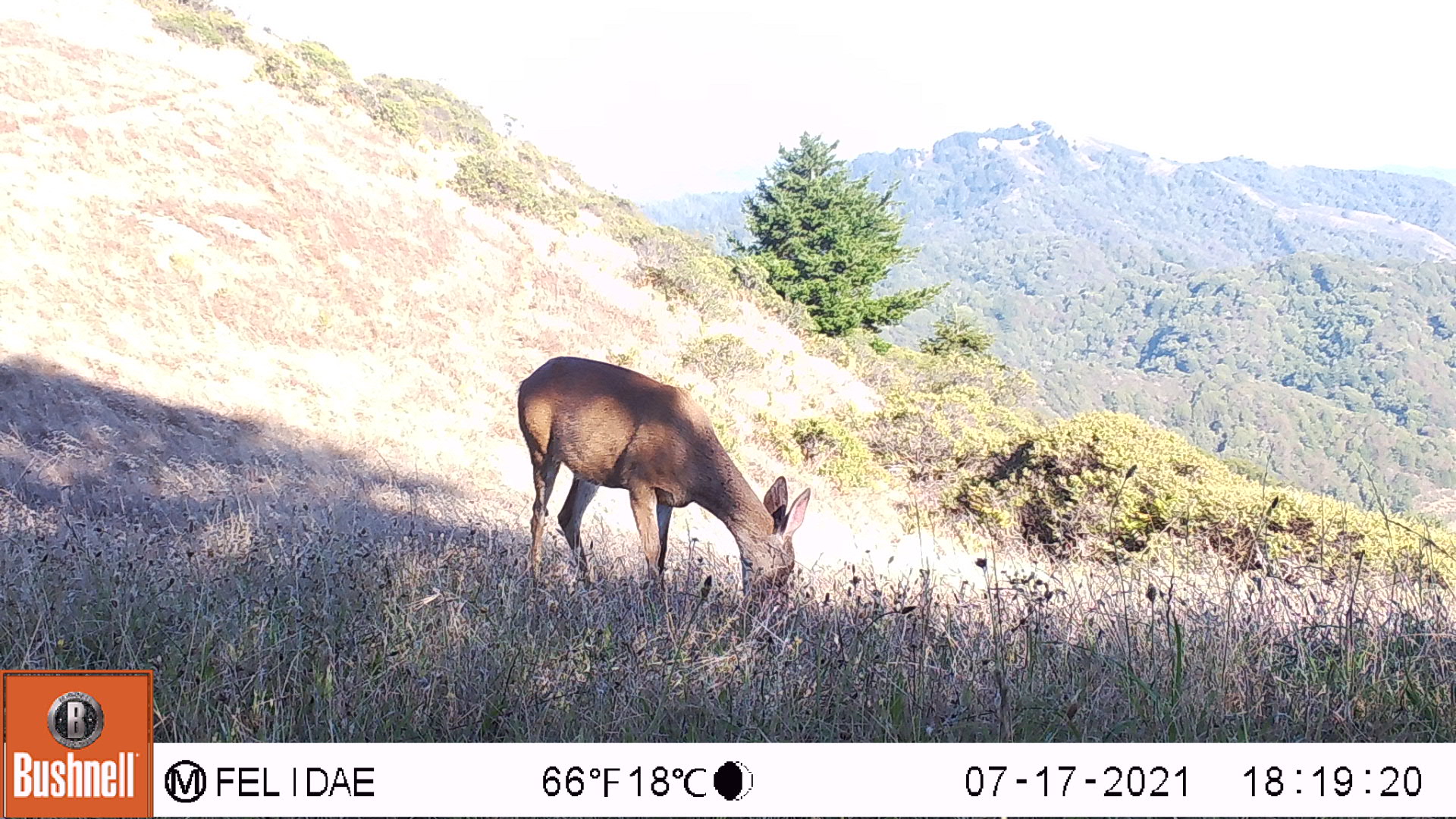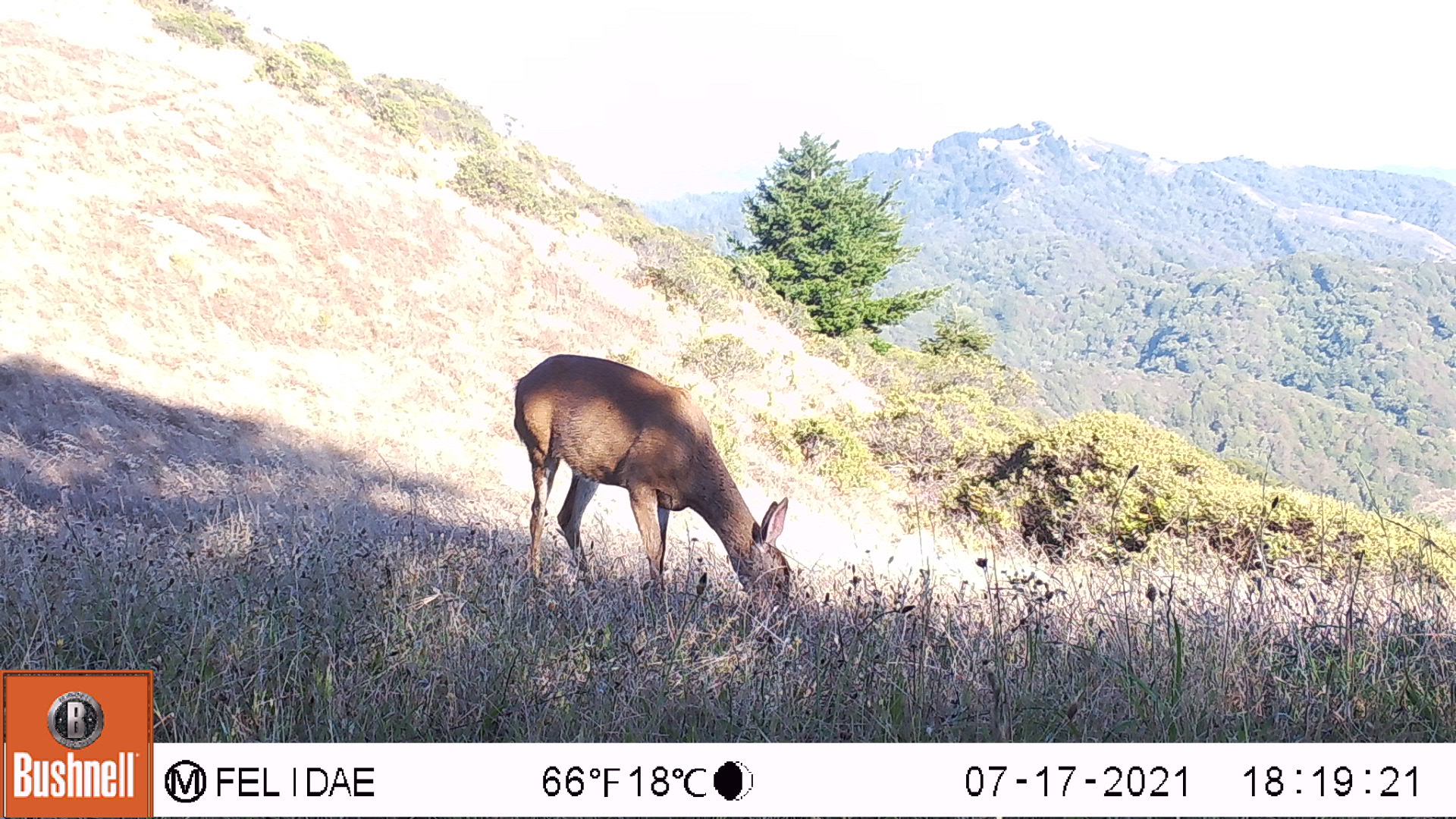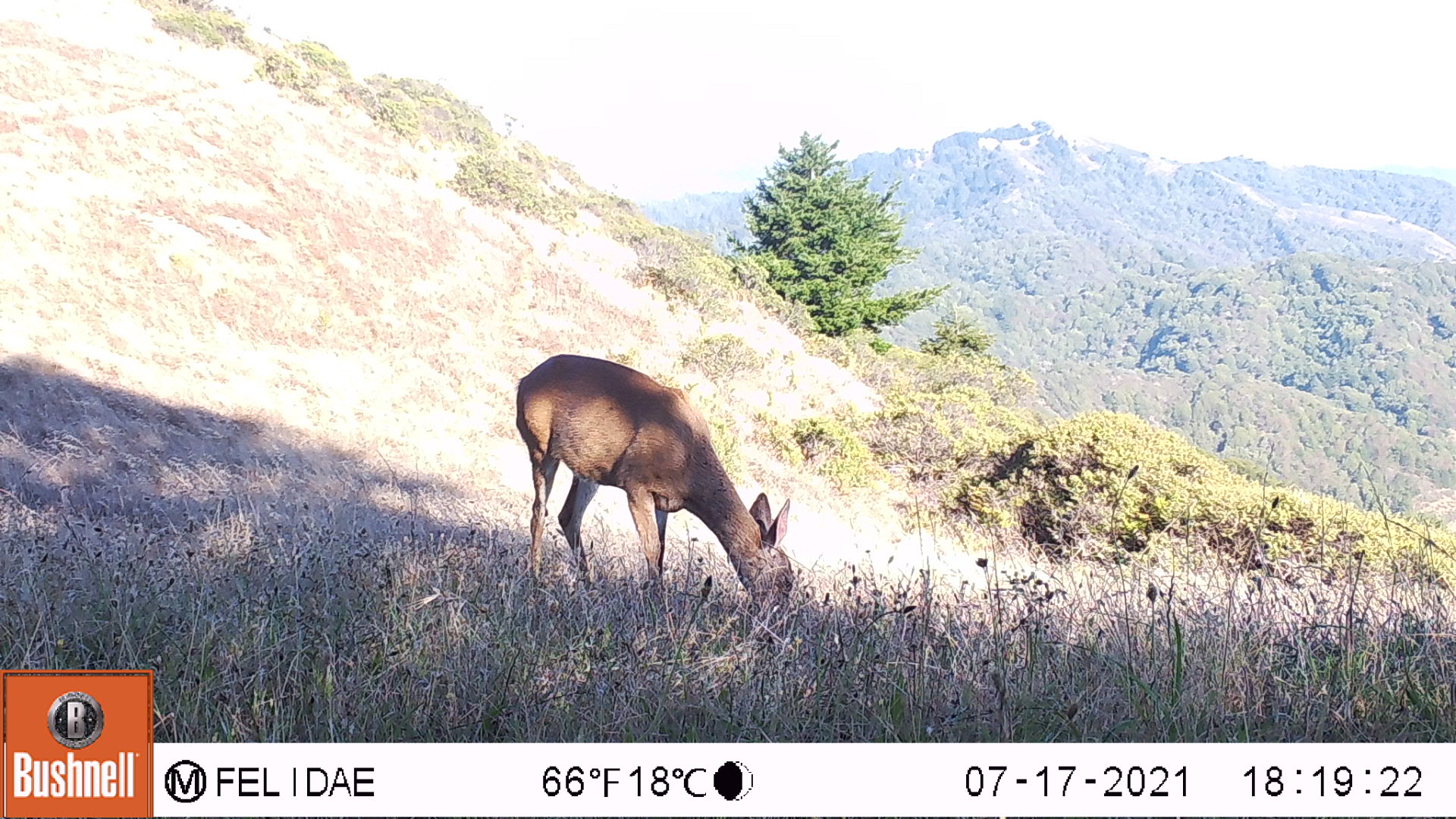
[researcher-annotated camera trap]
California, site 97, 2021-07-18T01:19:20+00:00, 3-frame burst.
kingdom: Animalia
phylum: Chordata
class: Mammalia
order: Artiodactyla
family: Cervidae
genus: Odocoileus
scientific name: Odocoileus hemionus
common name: mule deer